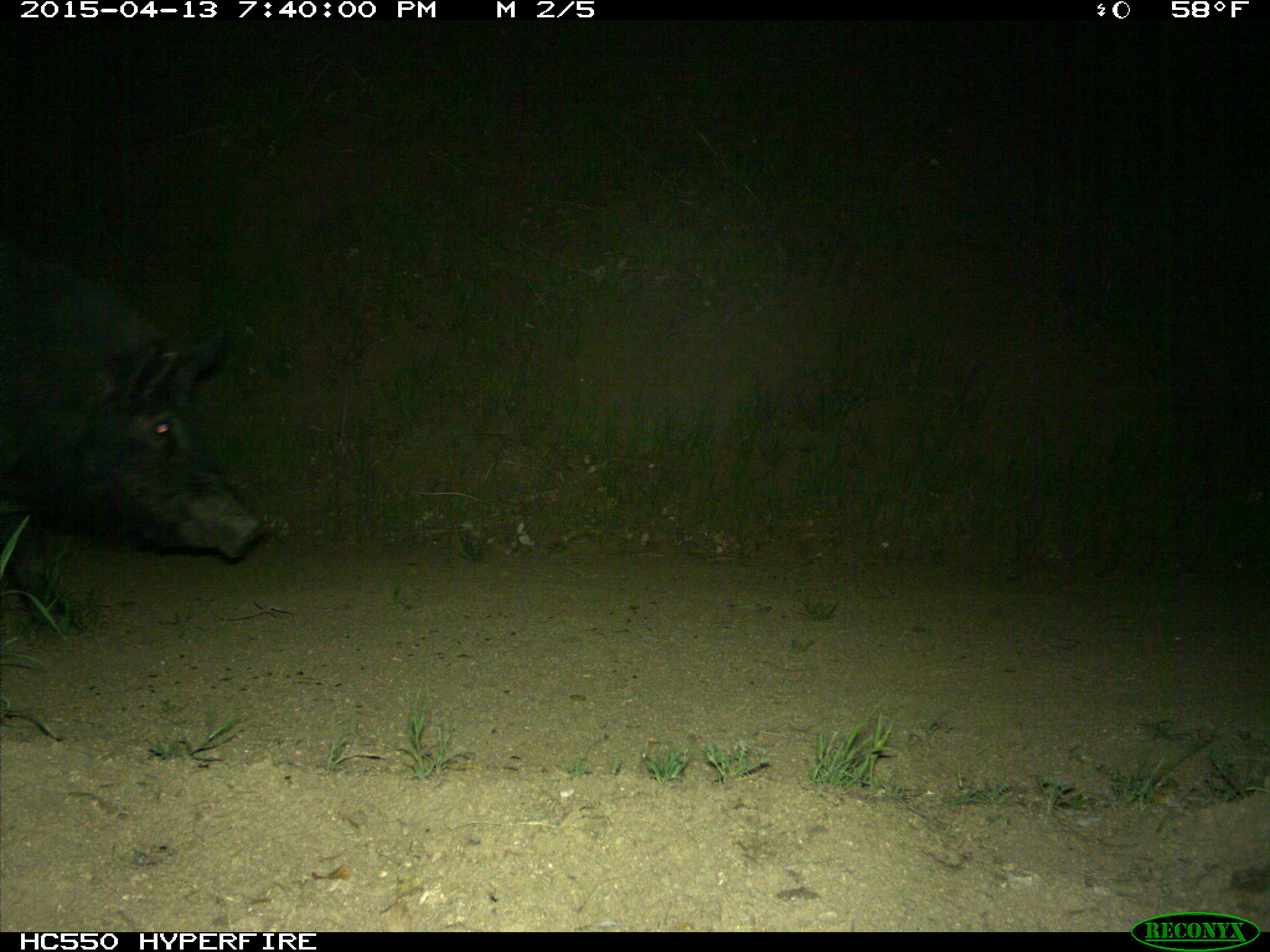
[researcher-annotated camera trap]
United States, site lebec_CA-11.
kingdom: Animalia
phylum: Chordata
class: Mammalia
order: Artiodactyla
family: Suidae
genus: Sus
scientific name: Sus scrofa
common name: wild boar